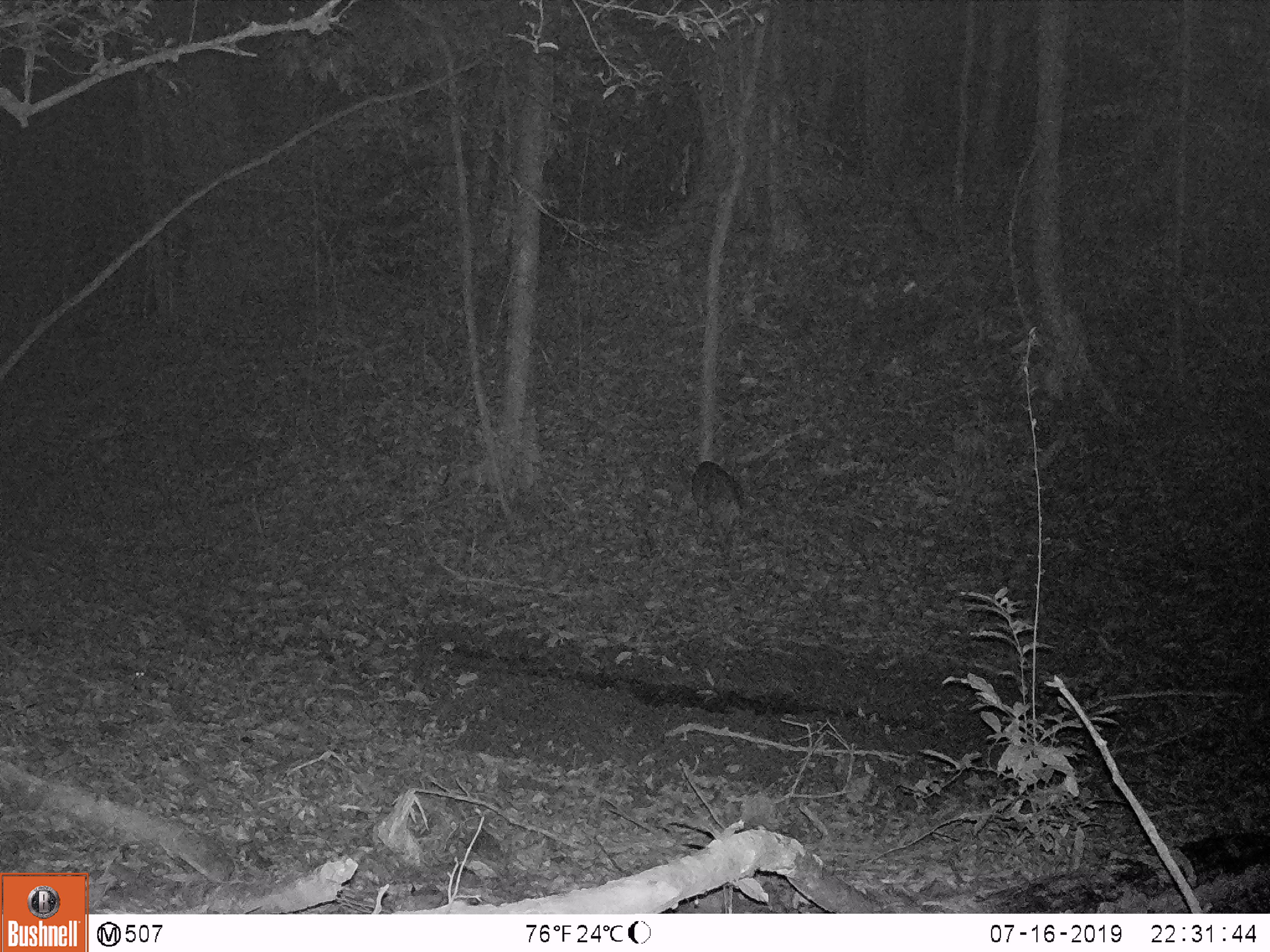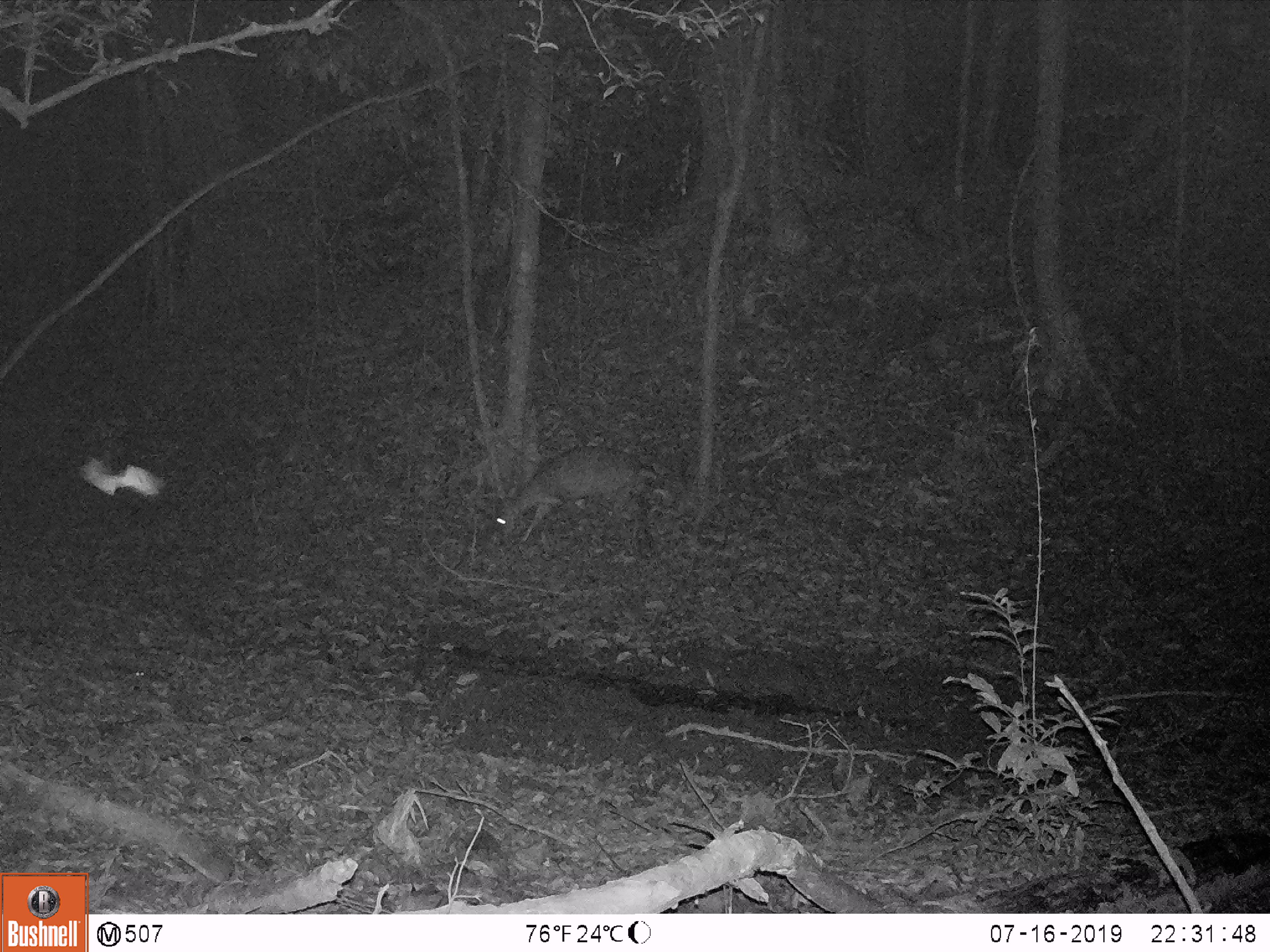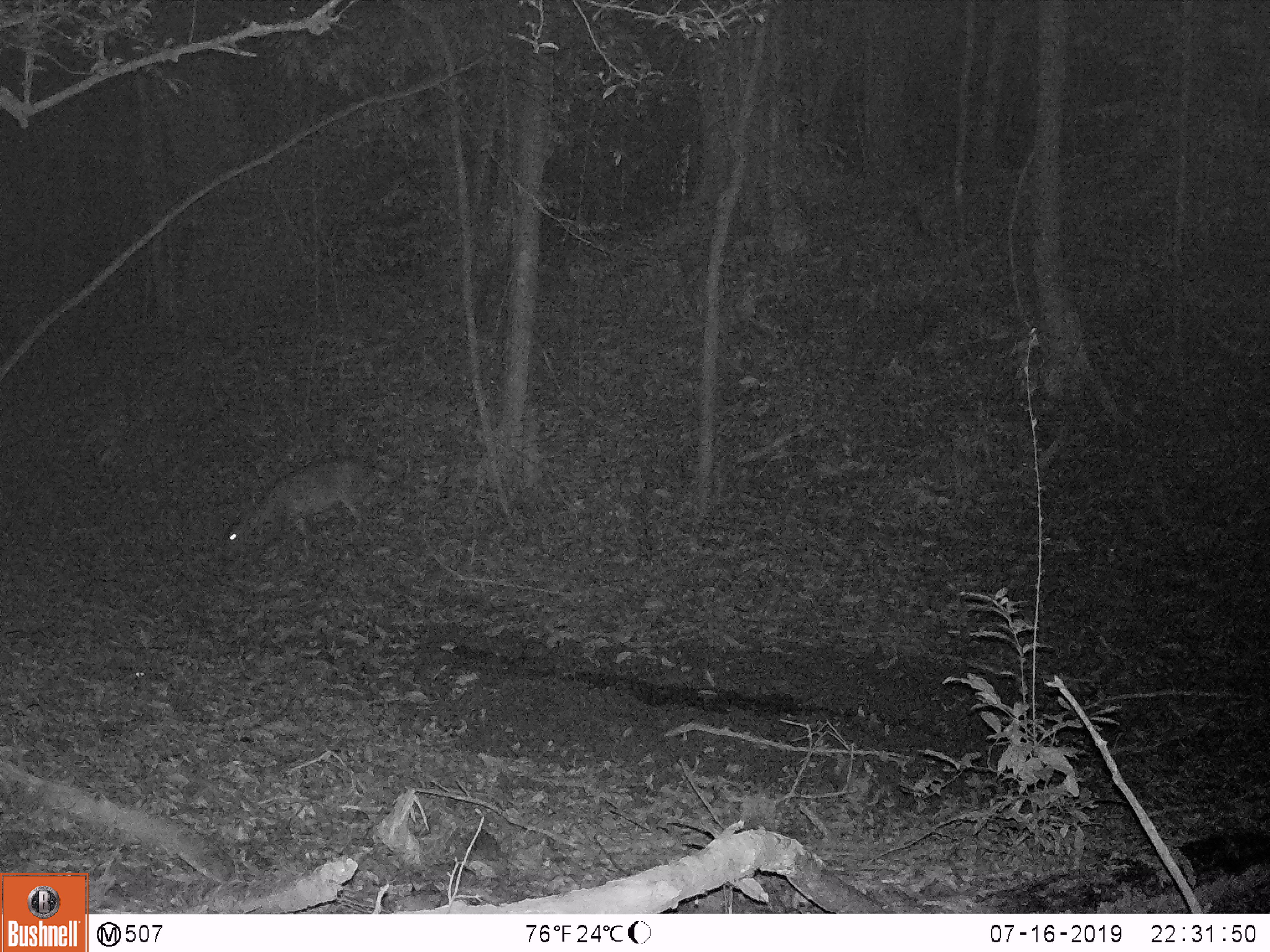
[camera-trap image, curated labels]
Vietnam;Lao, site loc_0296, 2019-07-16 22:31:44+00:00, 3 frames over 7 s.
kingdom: Animalia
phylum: Chordata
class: Mammalia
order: Artiodactyla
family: Cervidae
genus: Muntiacus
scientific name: Muntiacus vuquangensis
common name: large-antlered muntjac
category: large antlered muntjac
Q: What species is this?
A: Large antlered muntjac (large-antlered muntjac) (Muntiacus vuquangensis).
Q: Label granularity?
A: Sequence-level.